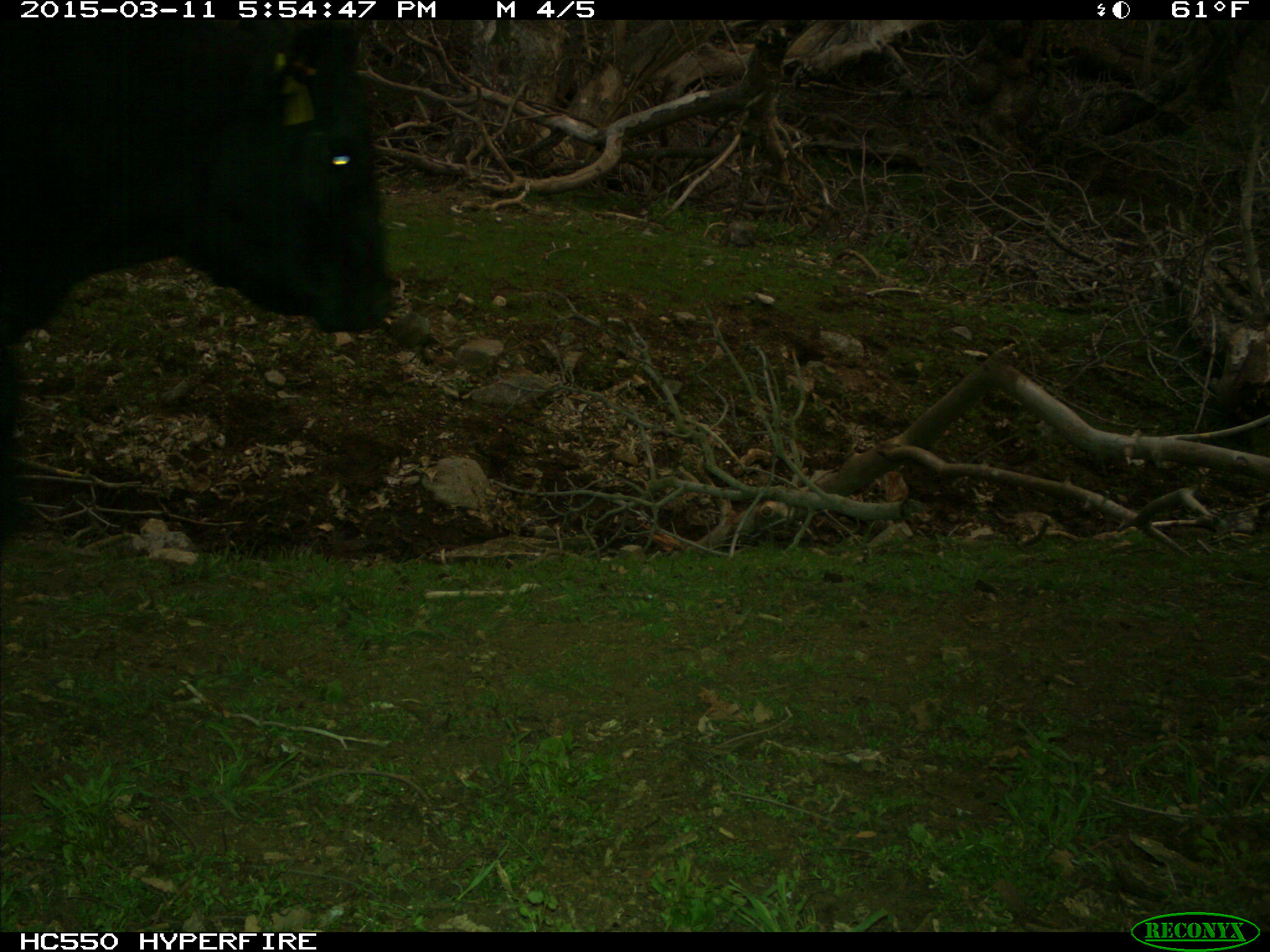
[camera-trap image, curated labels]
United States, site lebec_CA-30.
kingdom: Animalia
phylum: Chordata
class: Mammalia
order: Artiodactyla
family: Bovidae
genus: Bos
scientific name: Bos taurus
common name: domestic cow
Bos taurus (domestic cow).